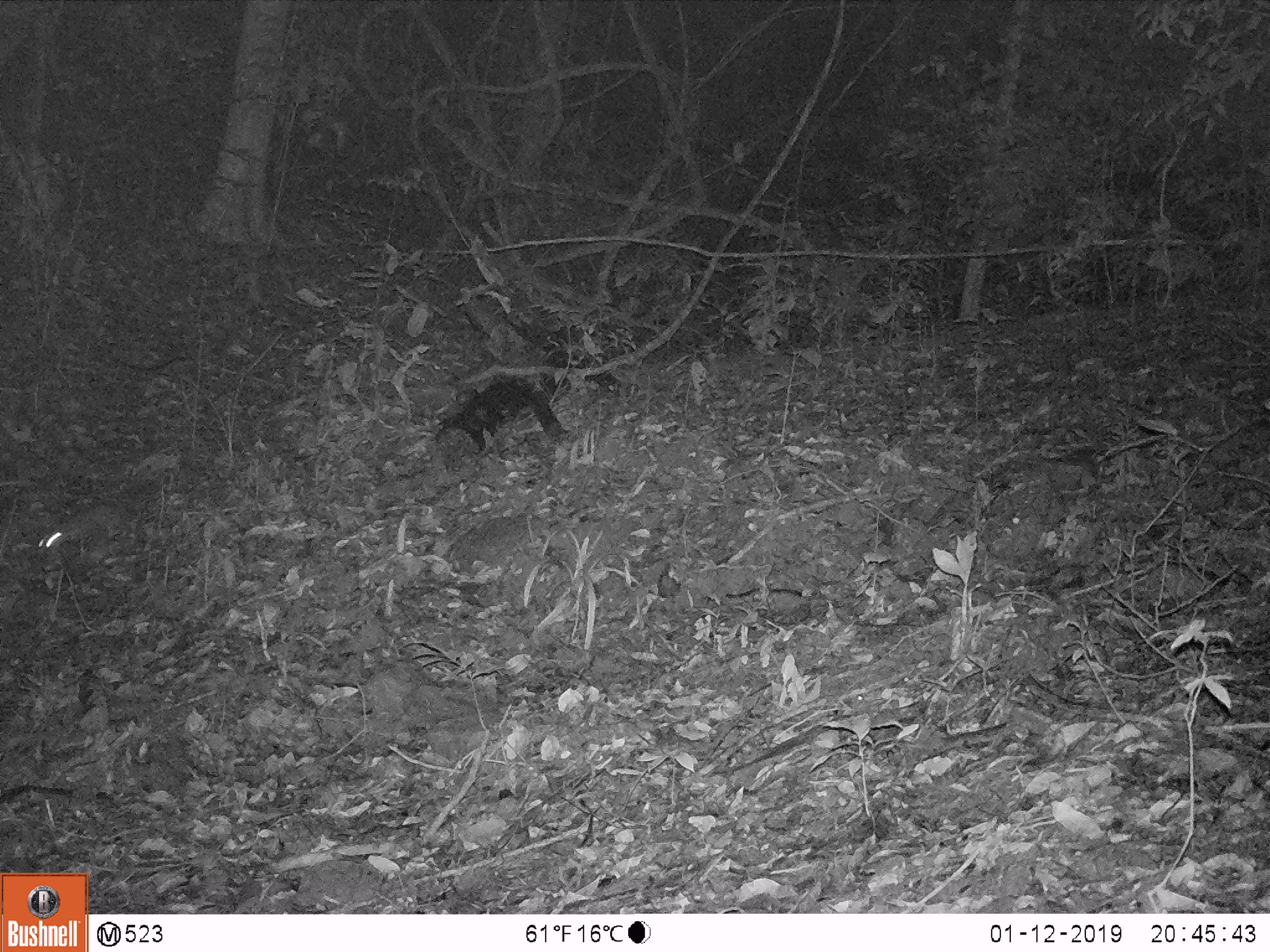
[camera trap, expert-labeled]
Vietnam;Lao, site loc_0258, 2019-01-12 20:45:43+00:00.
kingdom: Animalia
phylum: Chordata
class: Mammalia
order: Carnivora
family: Mustelidae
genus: Melogale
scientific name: Melogale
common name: ferret badger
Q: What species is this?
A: Ferret badger (Melogale).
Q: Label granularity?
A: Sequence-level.